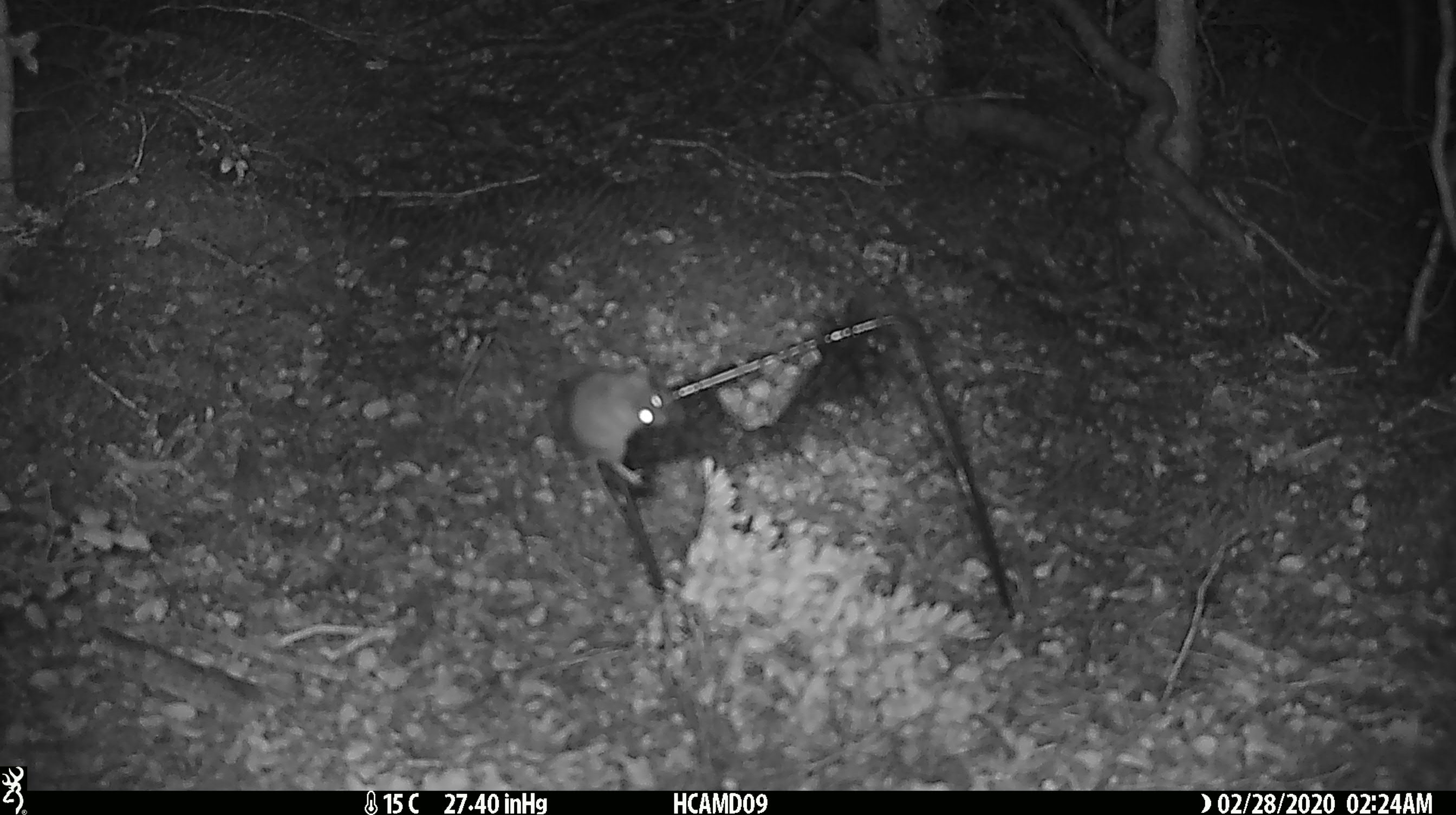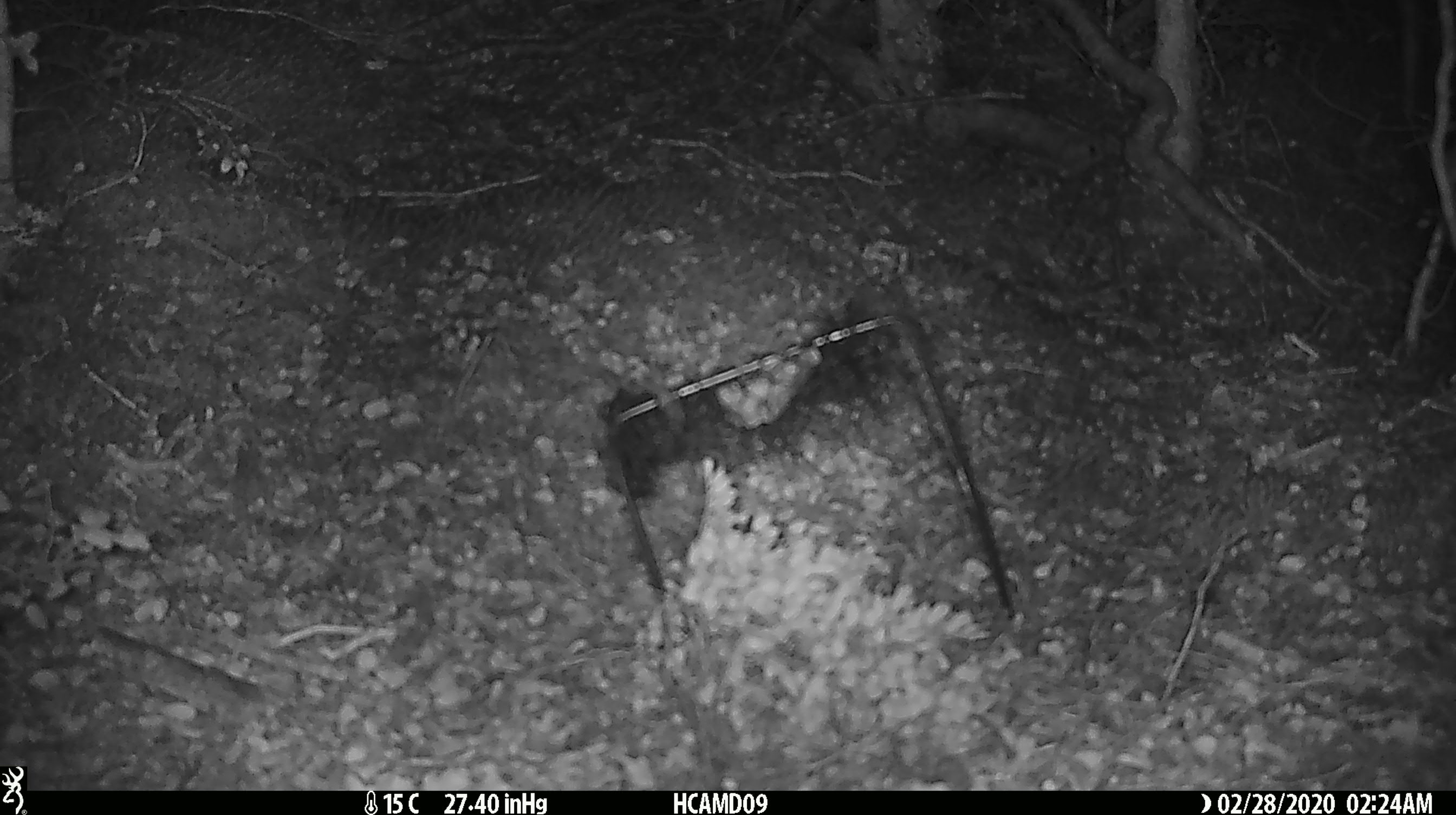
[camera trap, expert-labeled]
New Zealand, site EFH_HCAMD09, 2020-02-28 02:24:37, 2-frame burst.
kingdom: Animalia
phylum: Chordata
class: Mammalia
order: Rodentia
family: Muridae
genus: Mus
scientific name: Mus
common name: mouse